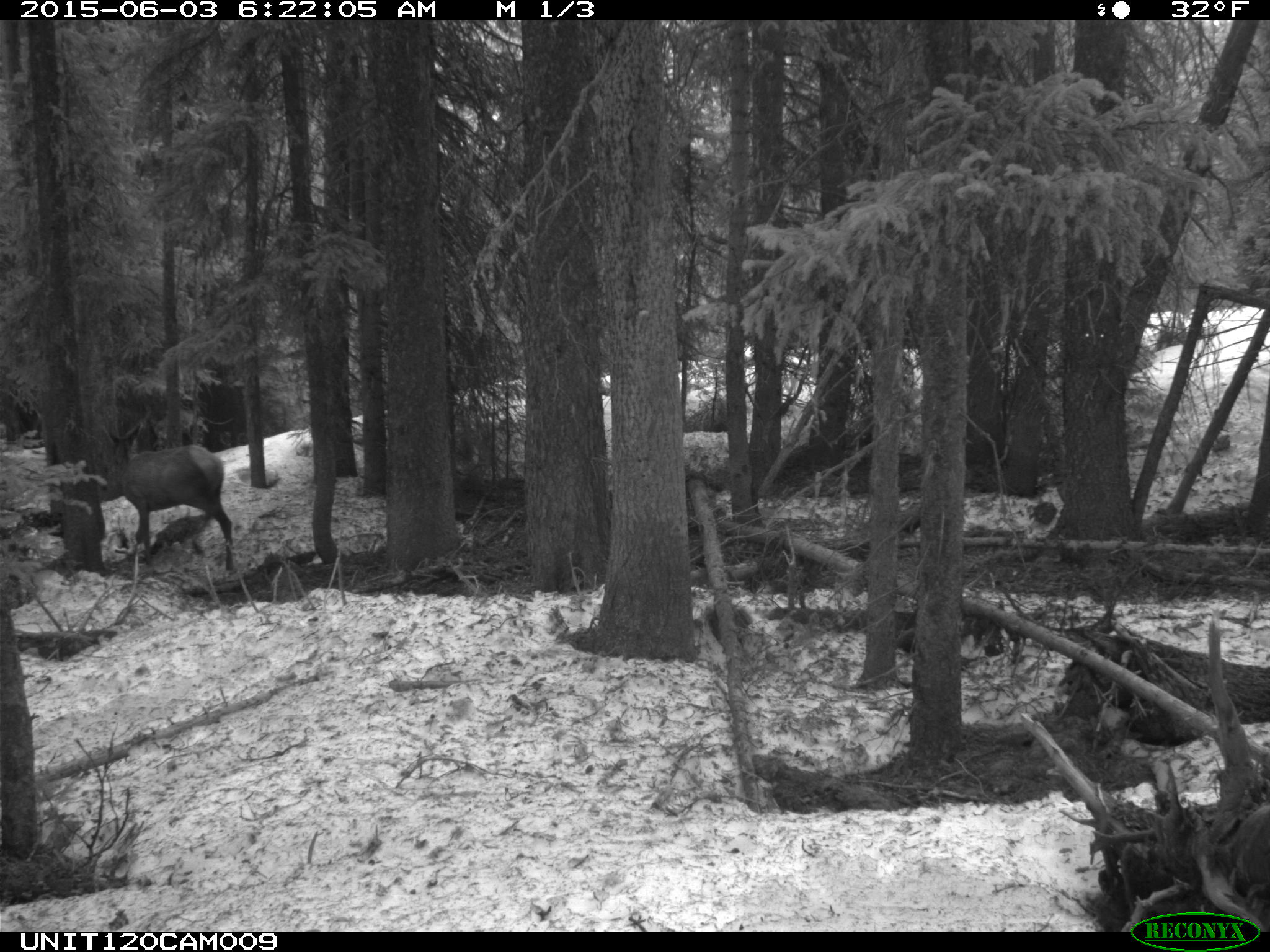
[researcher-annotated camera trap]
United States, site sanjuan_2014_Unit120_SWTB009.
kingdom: Animalia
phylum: Chordata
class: Mammalia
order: Artiodactyla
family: Cervidae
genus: Cervus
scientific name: Cervus elaphus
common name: red deer